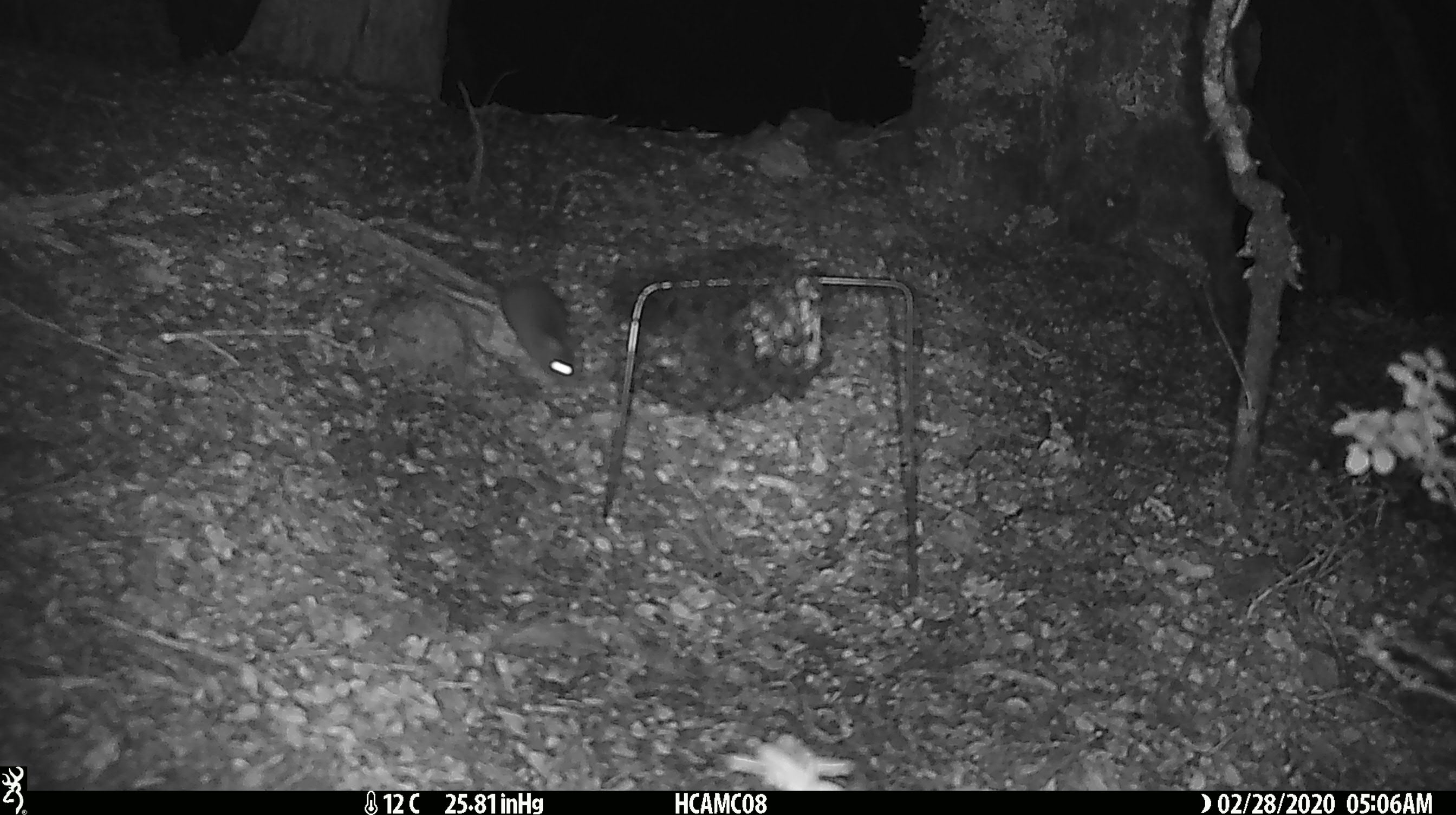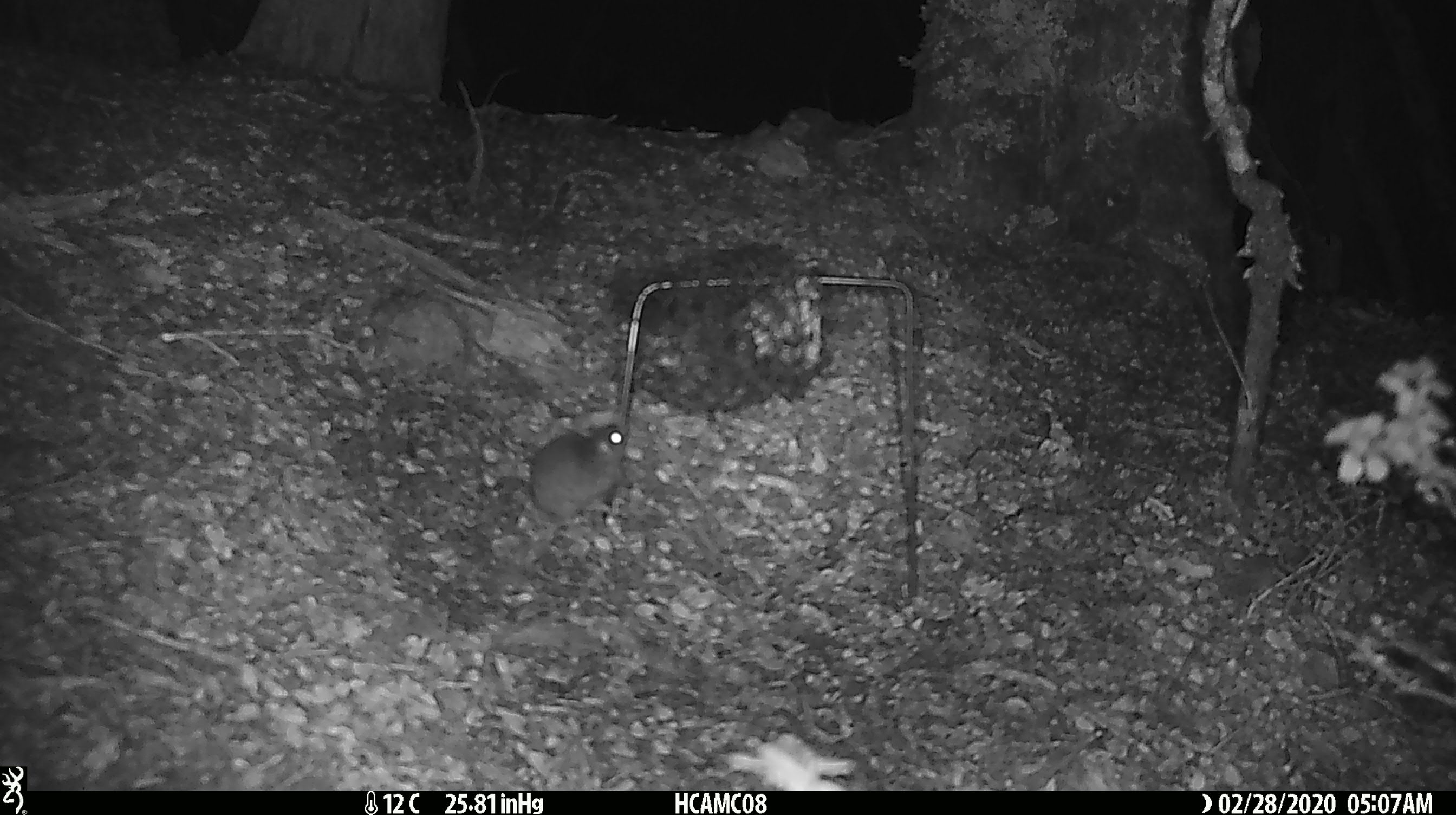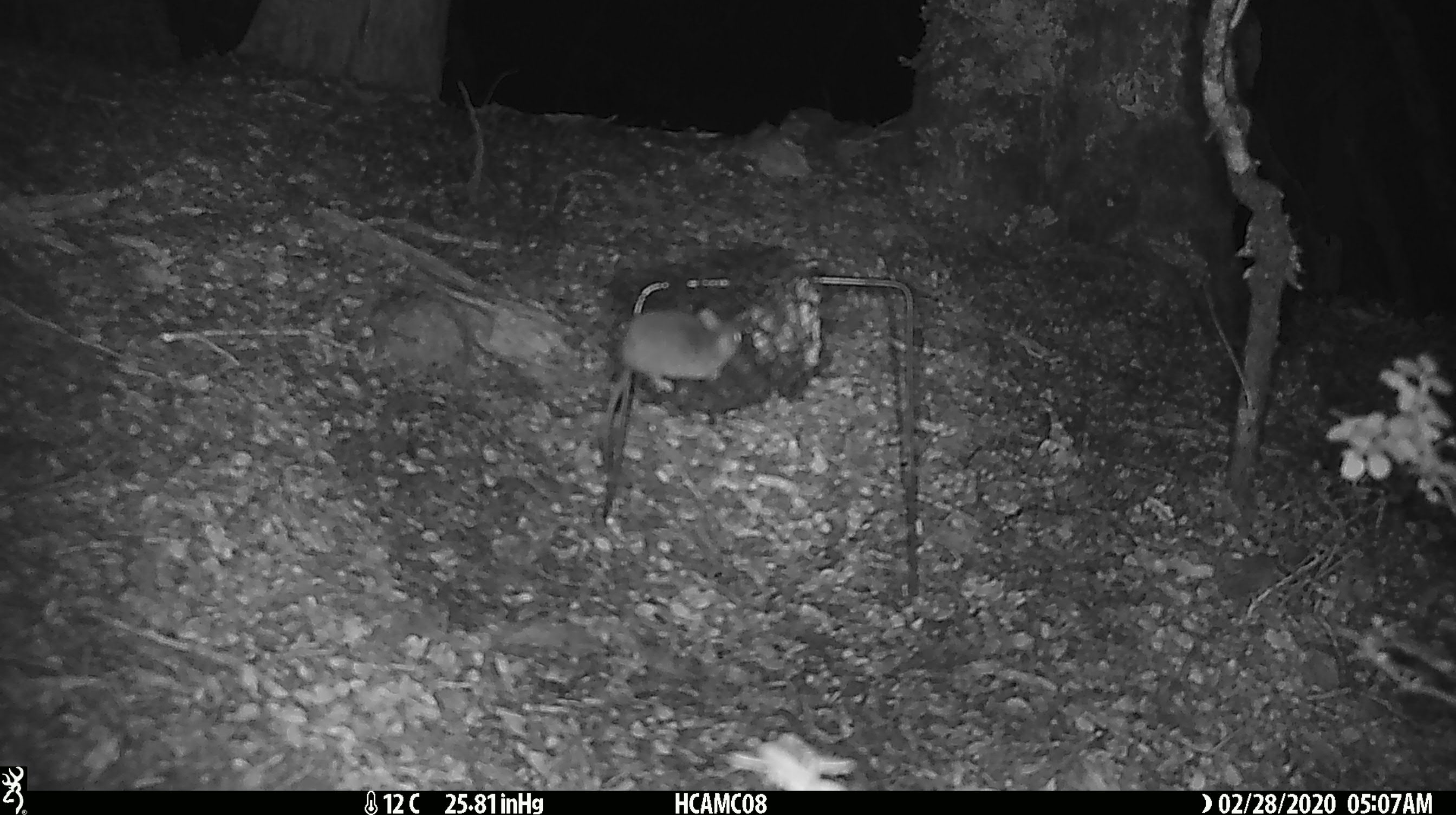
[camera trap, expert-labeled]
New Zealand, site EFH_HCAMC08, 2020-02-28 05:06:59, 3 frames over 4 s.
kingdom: Animalia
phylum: Chordata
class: Mammalia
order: Rodentia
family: Muridae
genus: Mus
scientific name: Mus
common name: mouse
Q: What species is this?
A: Mouse (Mus).